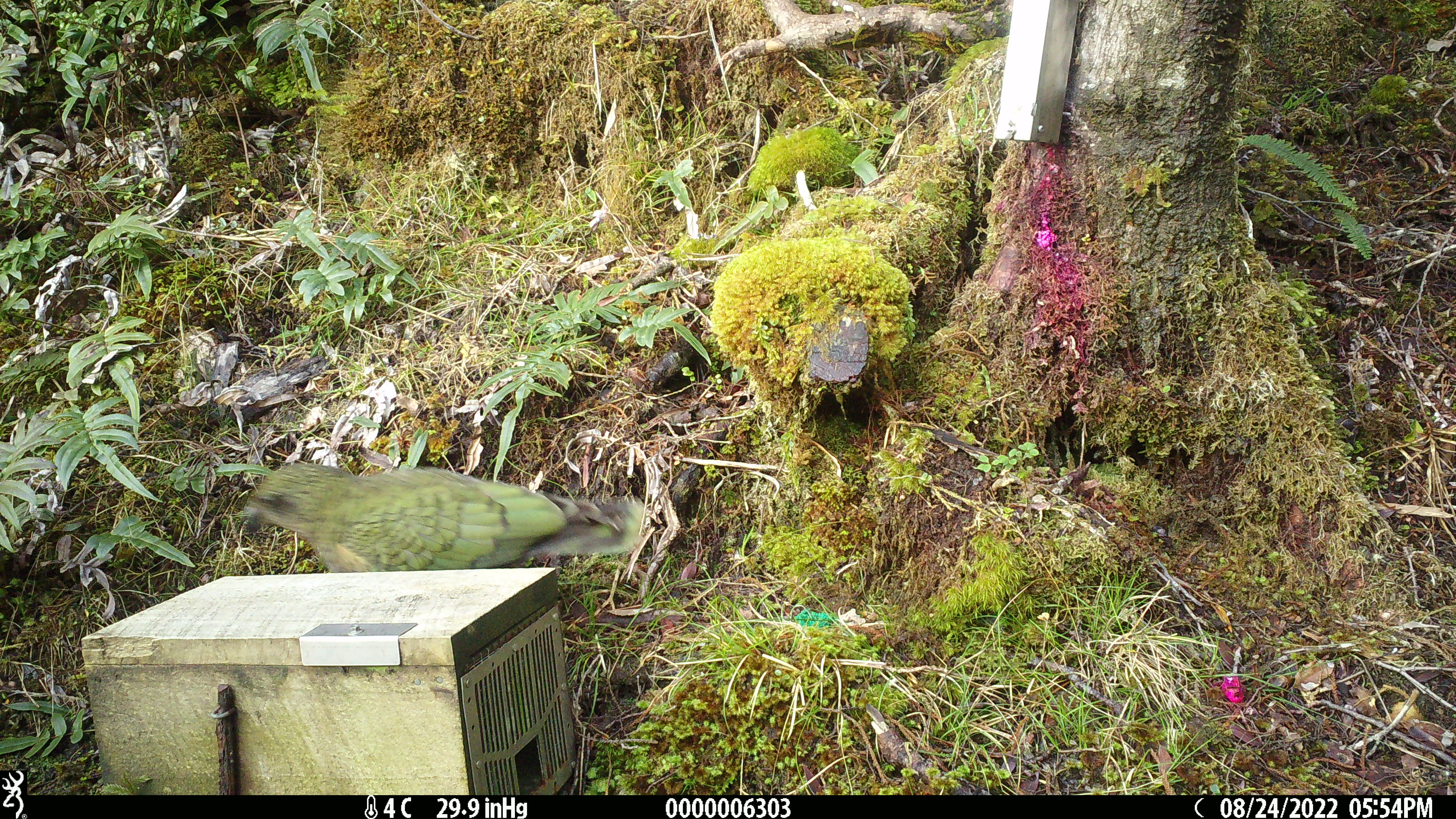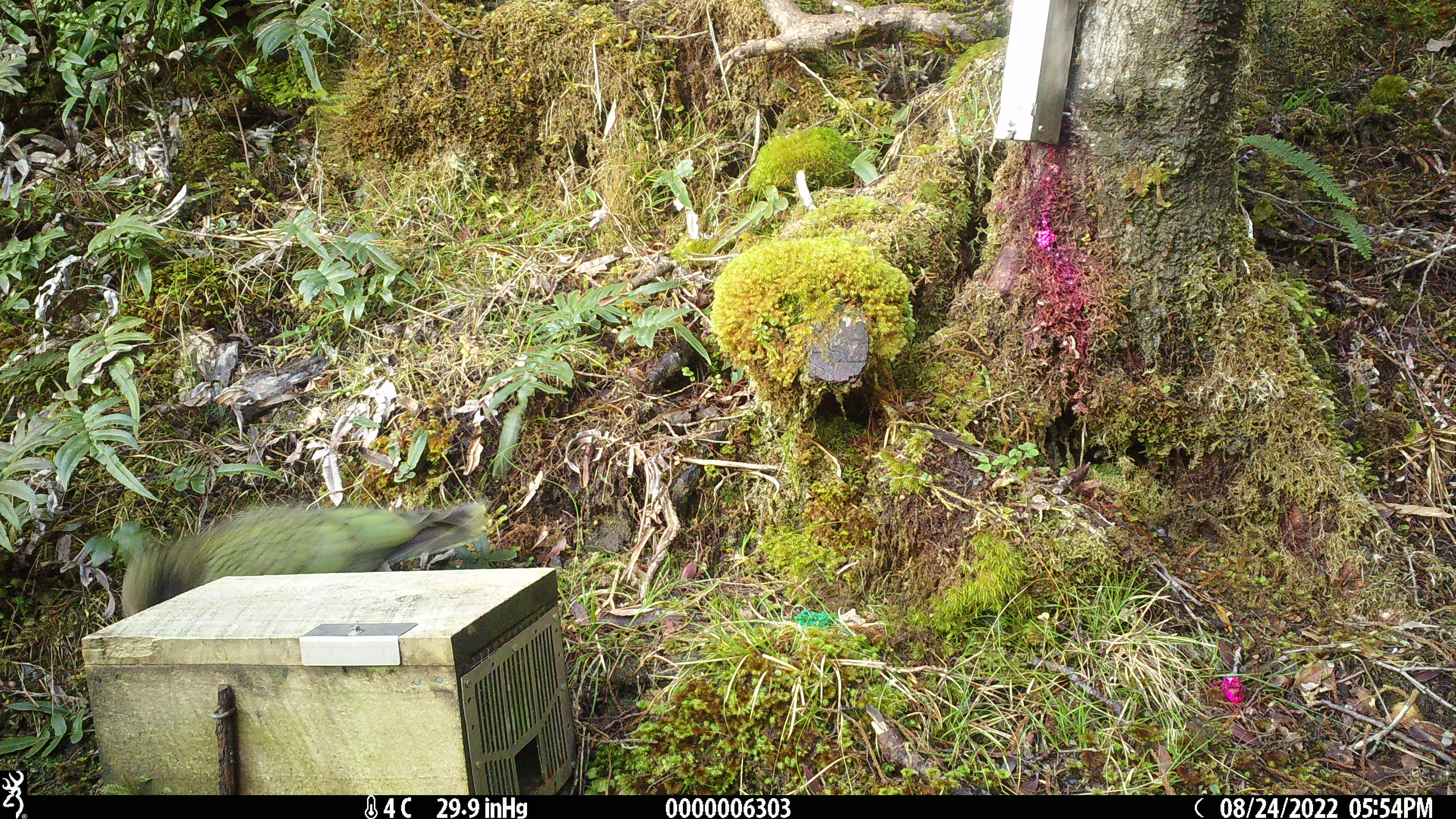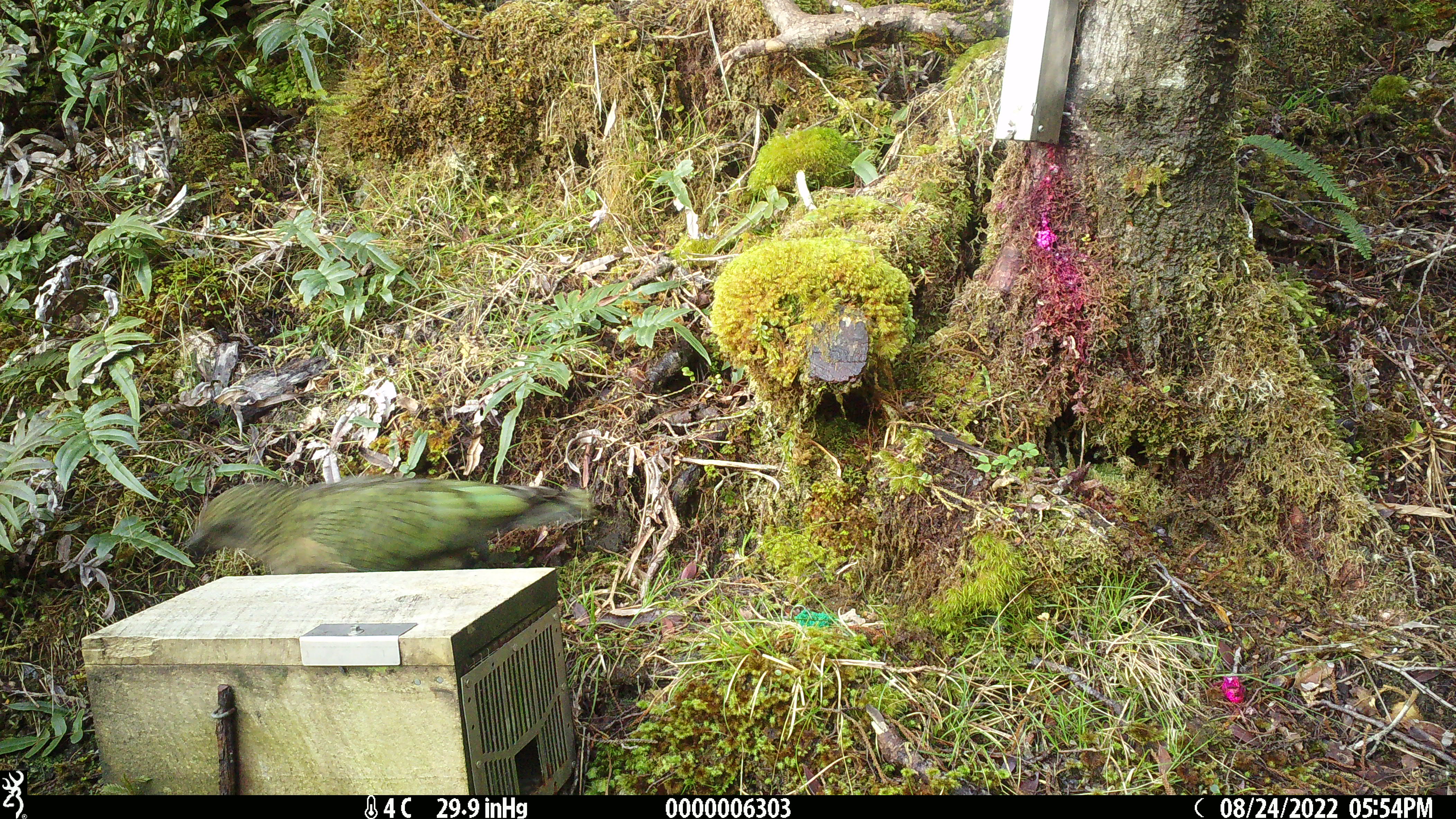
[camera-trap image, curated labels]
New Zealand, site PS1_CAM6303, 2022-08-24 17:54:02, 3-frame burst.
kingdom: Animalia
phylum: Chordata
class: Aves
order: Psittaciformes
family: Strigopidae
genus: Nestor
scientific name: Nestor notabilis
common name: kea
Kea (Nestor notabilis).